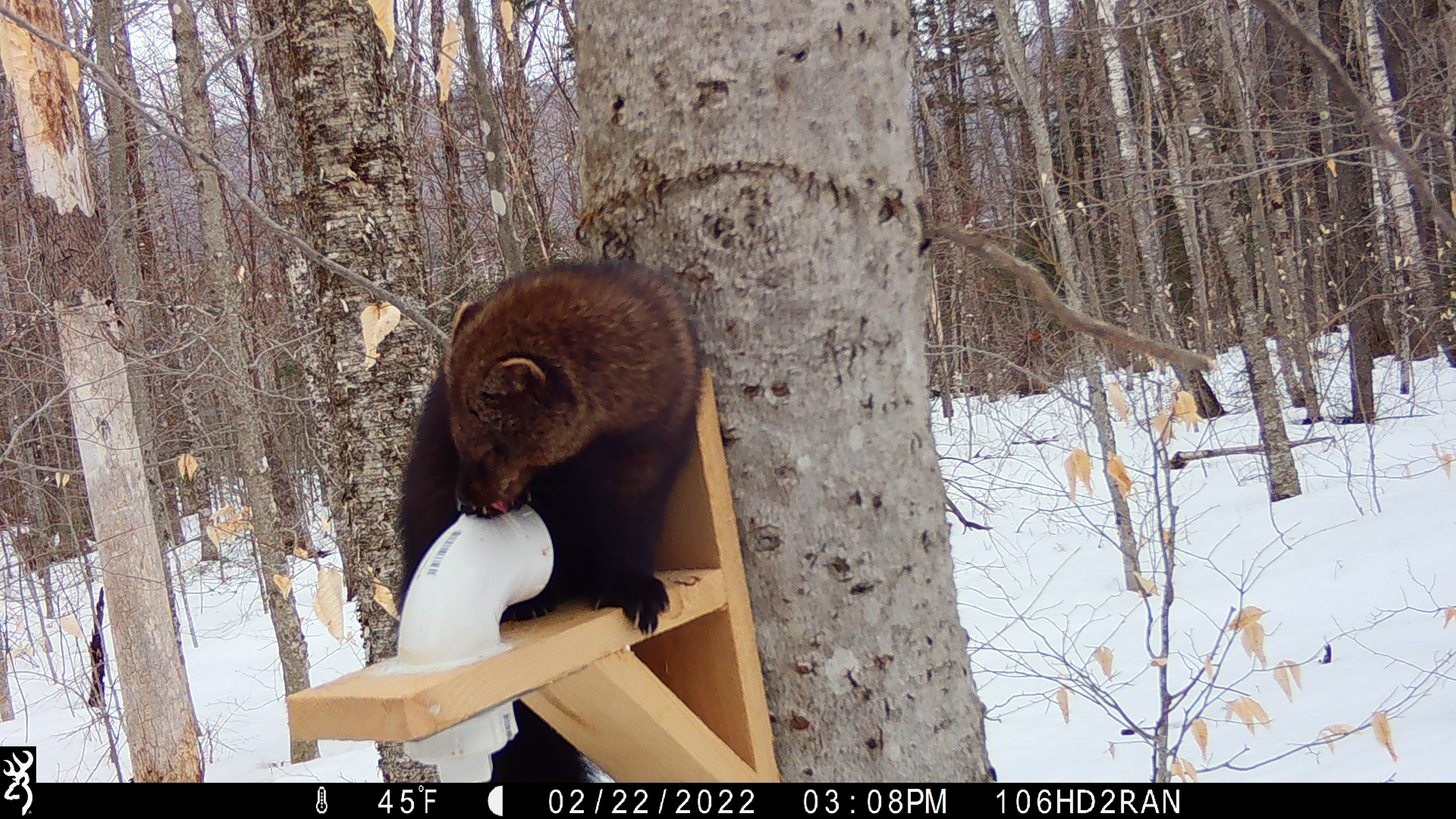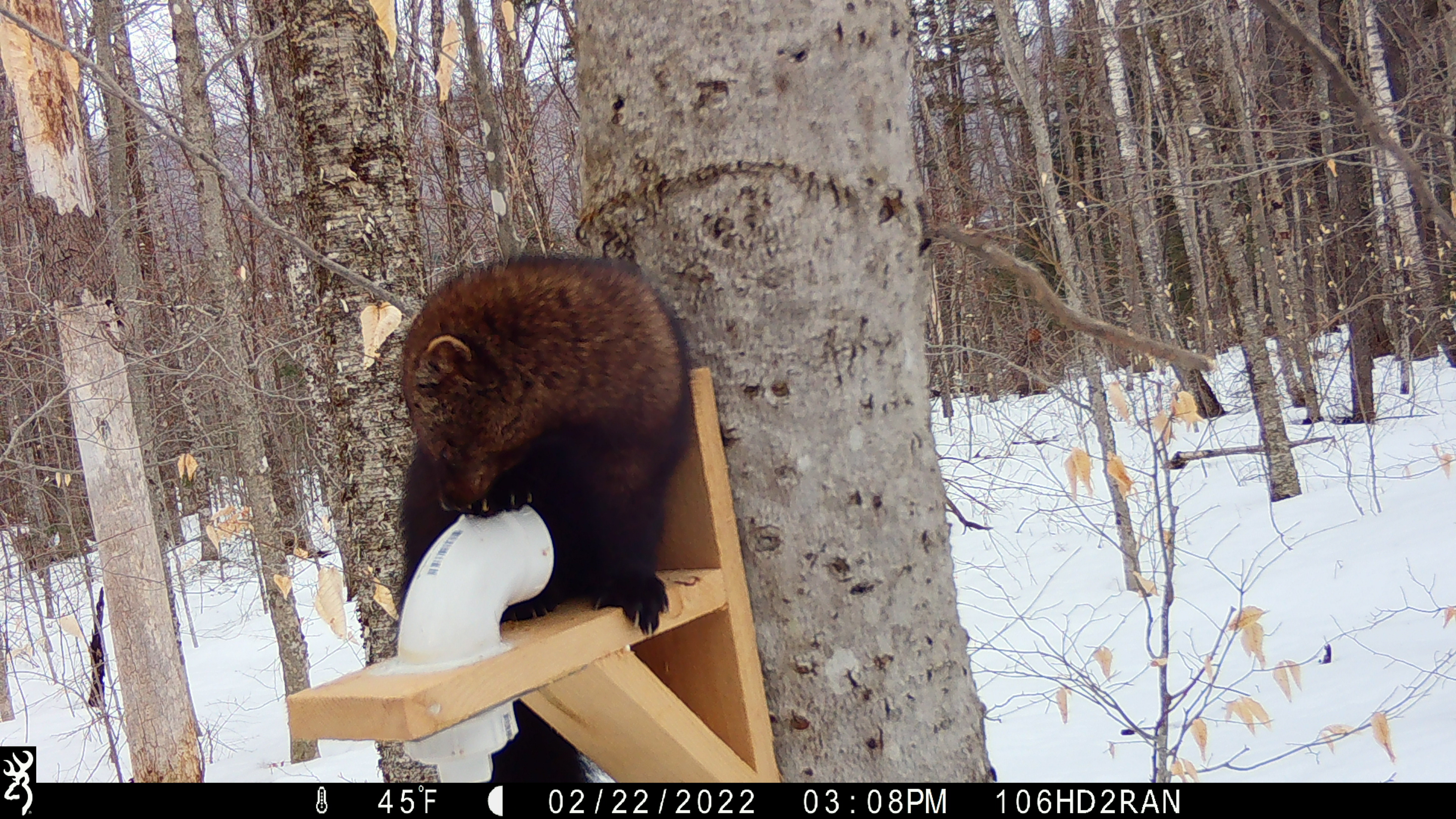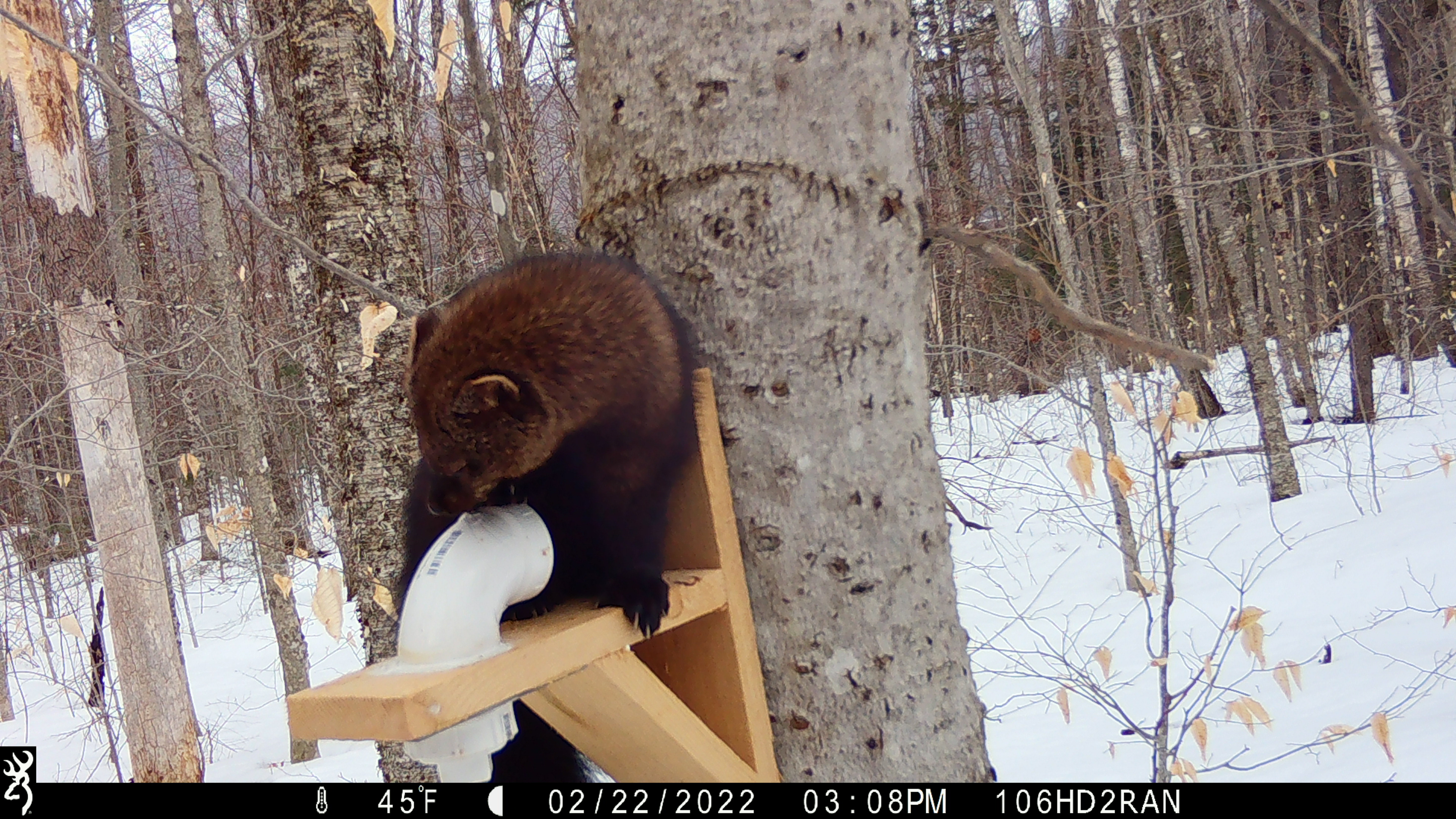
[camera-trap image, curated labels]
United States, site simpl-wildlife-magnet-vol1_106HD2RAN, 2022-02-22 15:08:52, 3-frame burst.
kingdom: Animalia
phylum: Chordata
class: Mammalia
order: Carnivora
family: Mustelidae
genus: Pekania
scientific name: Pekania pennanti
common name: fisher